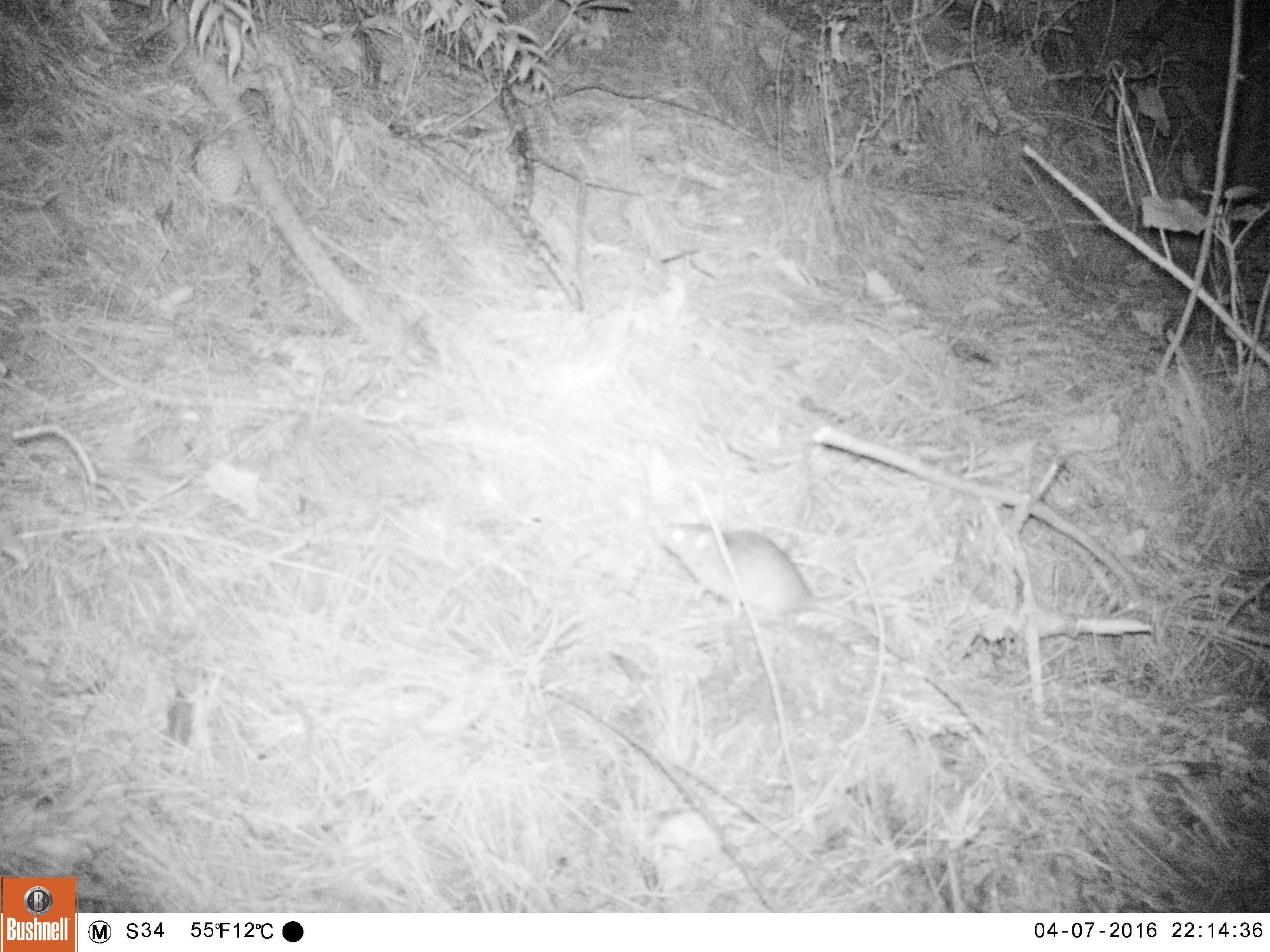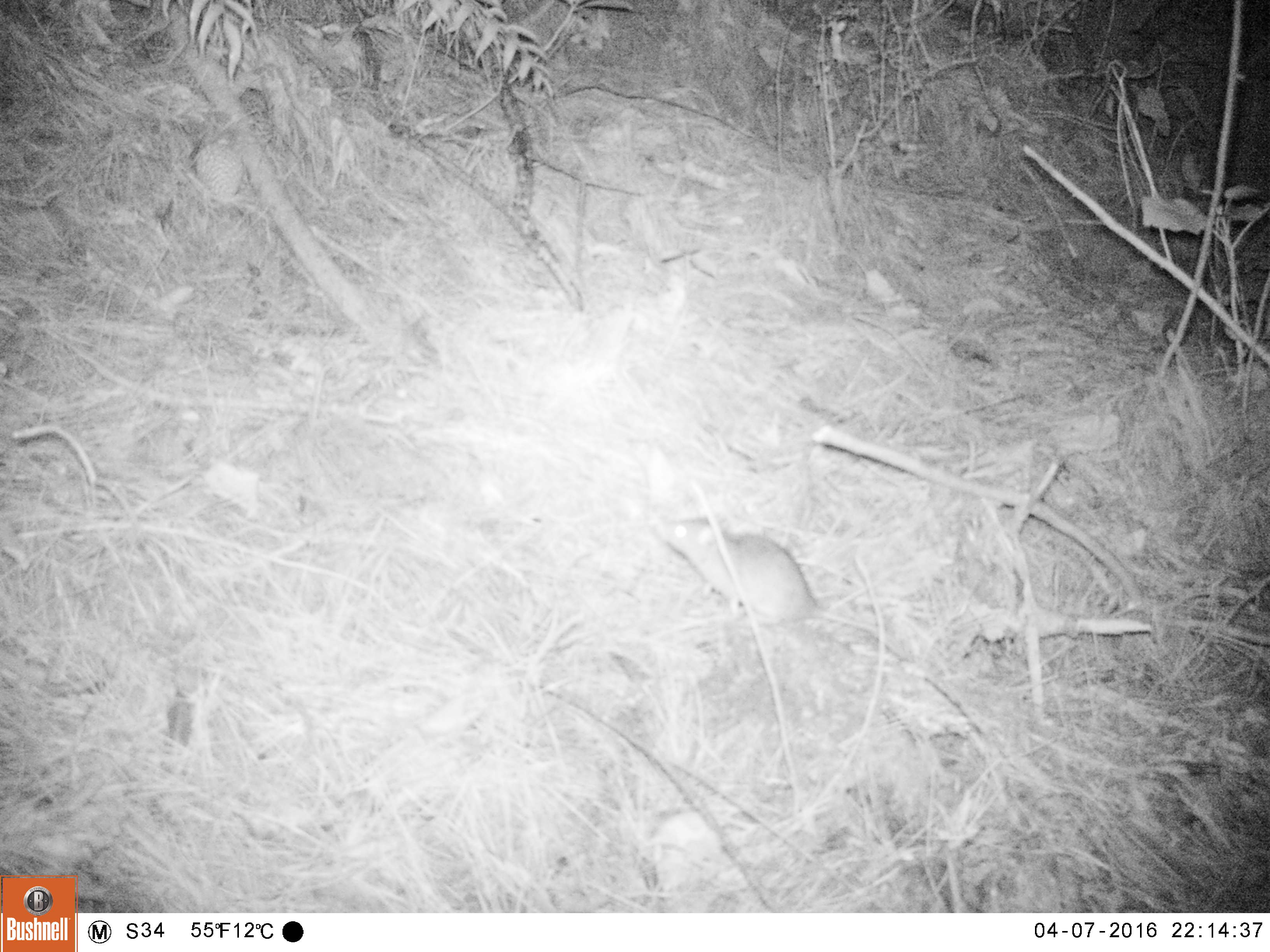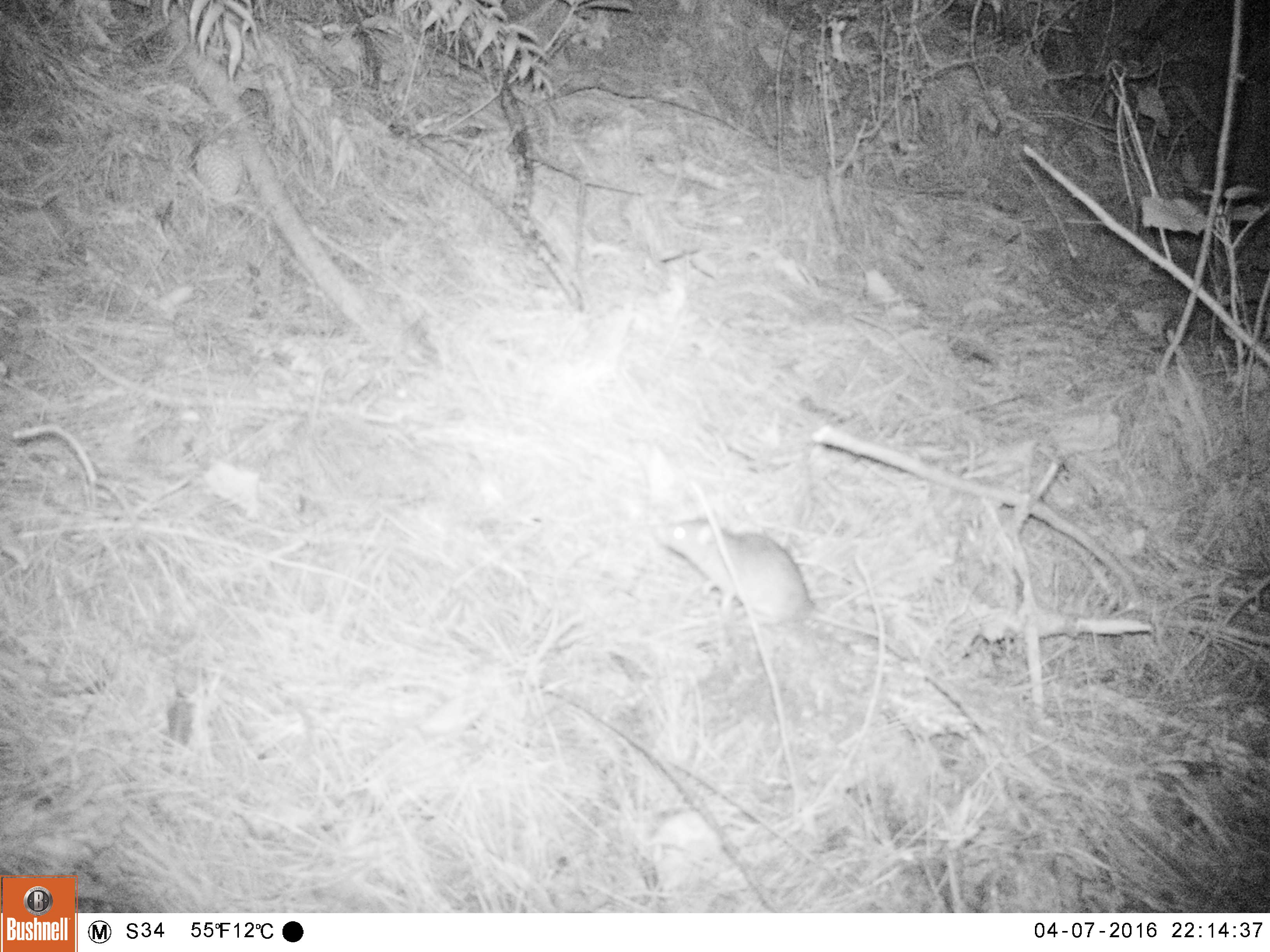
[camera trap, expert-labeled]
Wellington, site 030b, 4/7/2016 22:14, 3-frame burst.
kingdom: Animalia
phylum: Chordata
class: Mammalia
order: Rodentia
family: Muridae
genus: Rattus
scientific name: Rattus rattus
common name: ship rat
Ship rat (Rattus rattus).